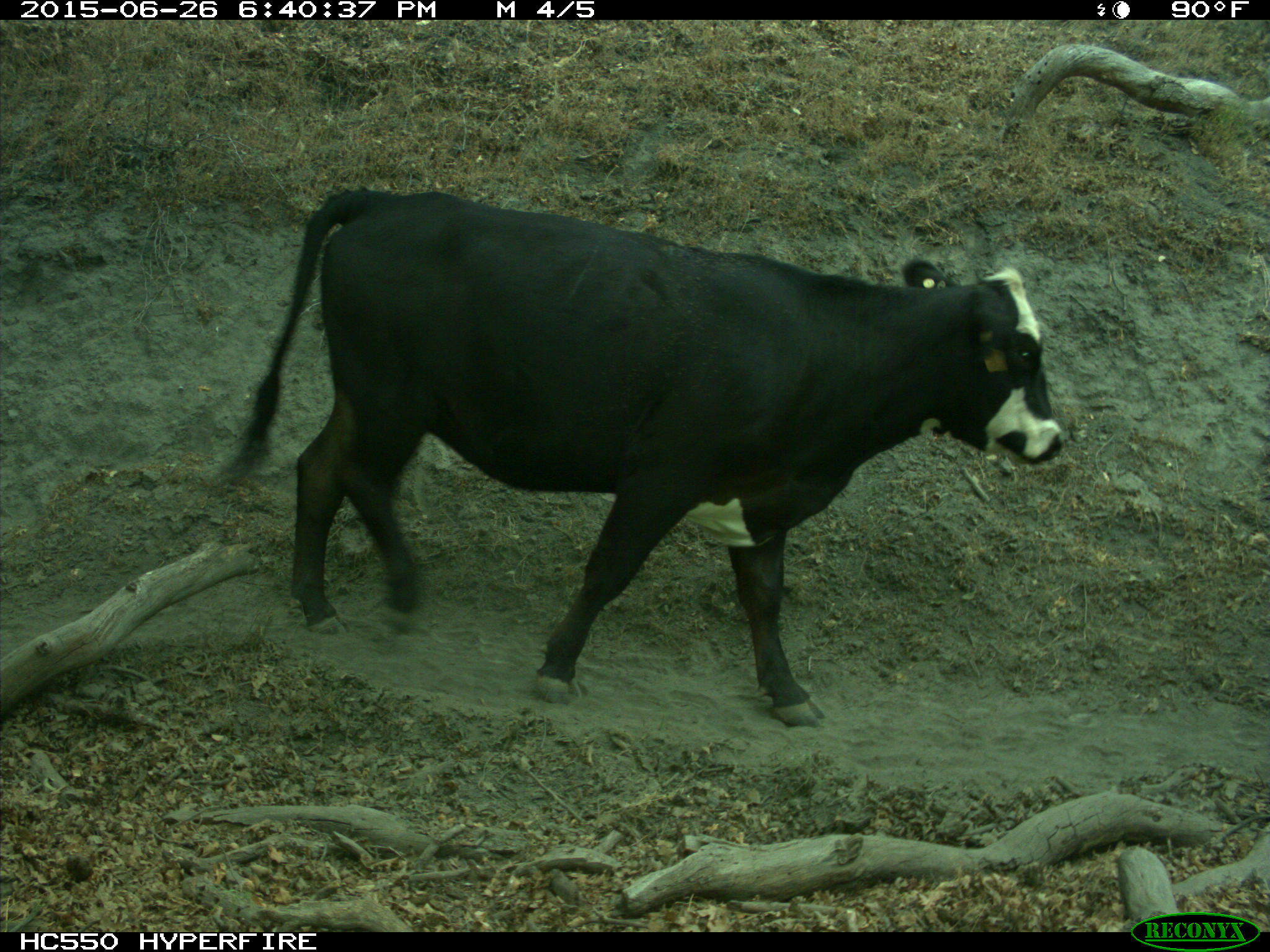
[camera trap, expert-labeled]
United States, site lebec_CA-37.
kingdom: Animalia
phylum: Chordata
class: Mammalia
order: Artiodactyla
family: Bovidae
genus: Bos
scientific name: Bos taurus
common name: domestic cow